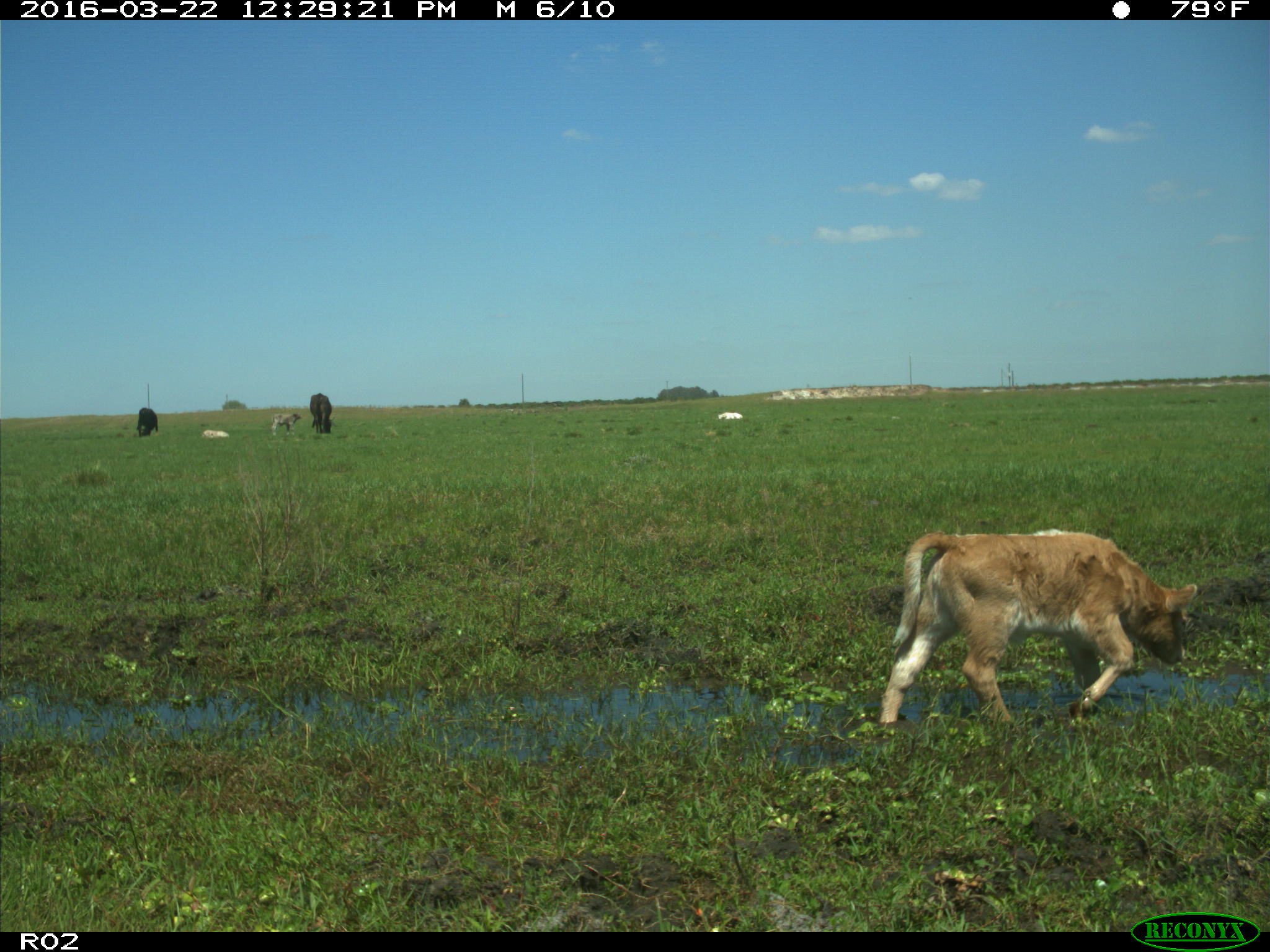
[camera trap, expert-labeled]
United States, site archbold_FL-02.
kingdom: Animalia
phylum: Chordata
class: Mammalia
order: Artiodactyla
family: Bovidae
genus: Bos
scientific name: Bos taurus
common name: domestic cow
Bos taurus (domestic cow).